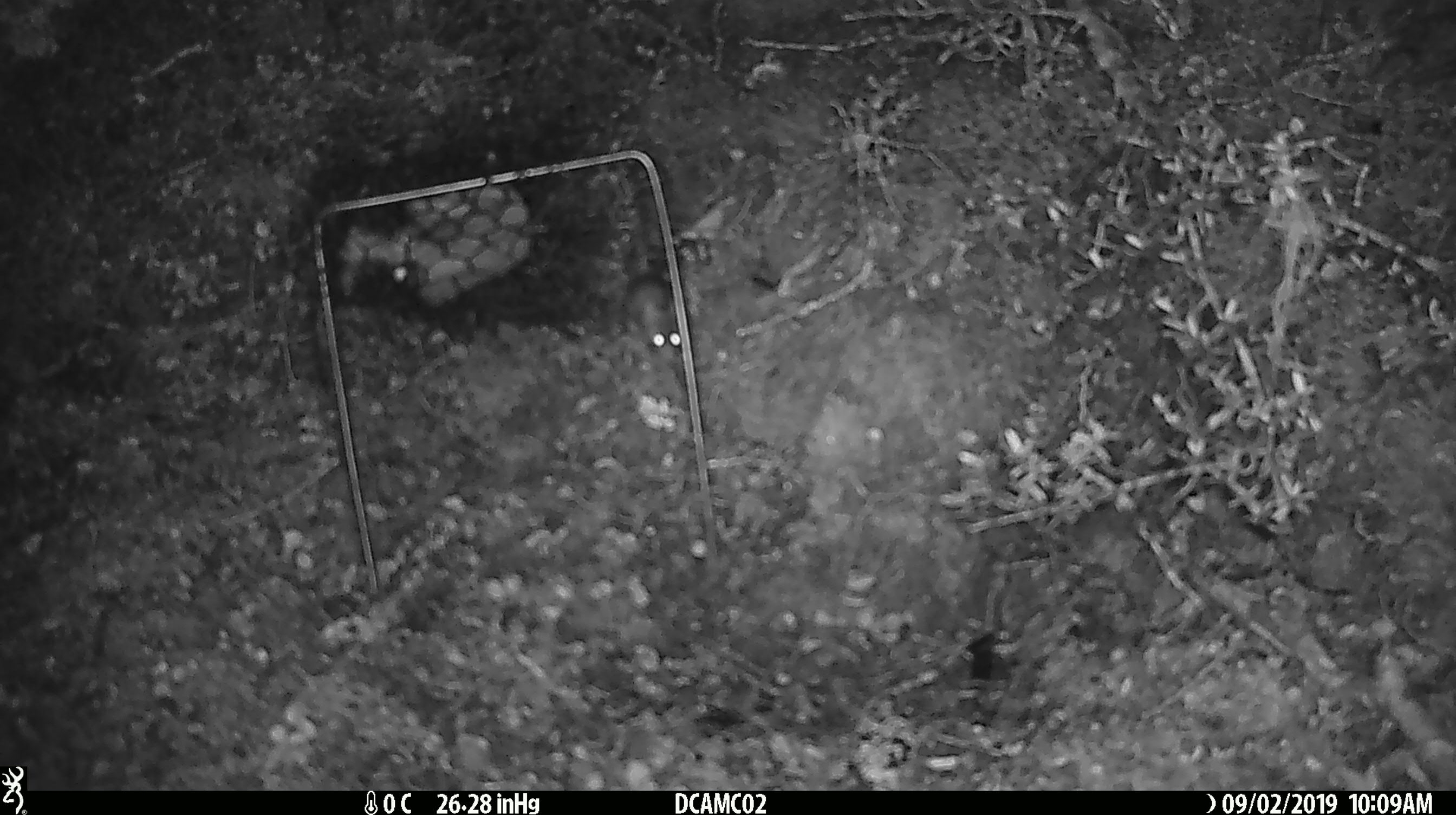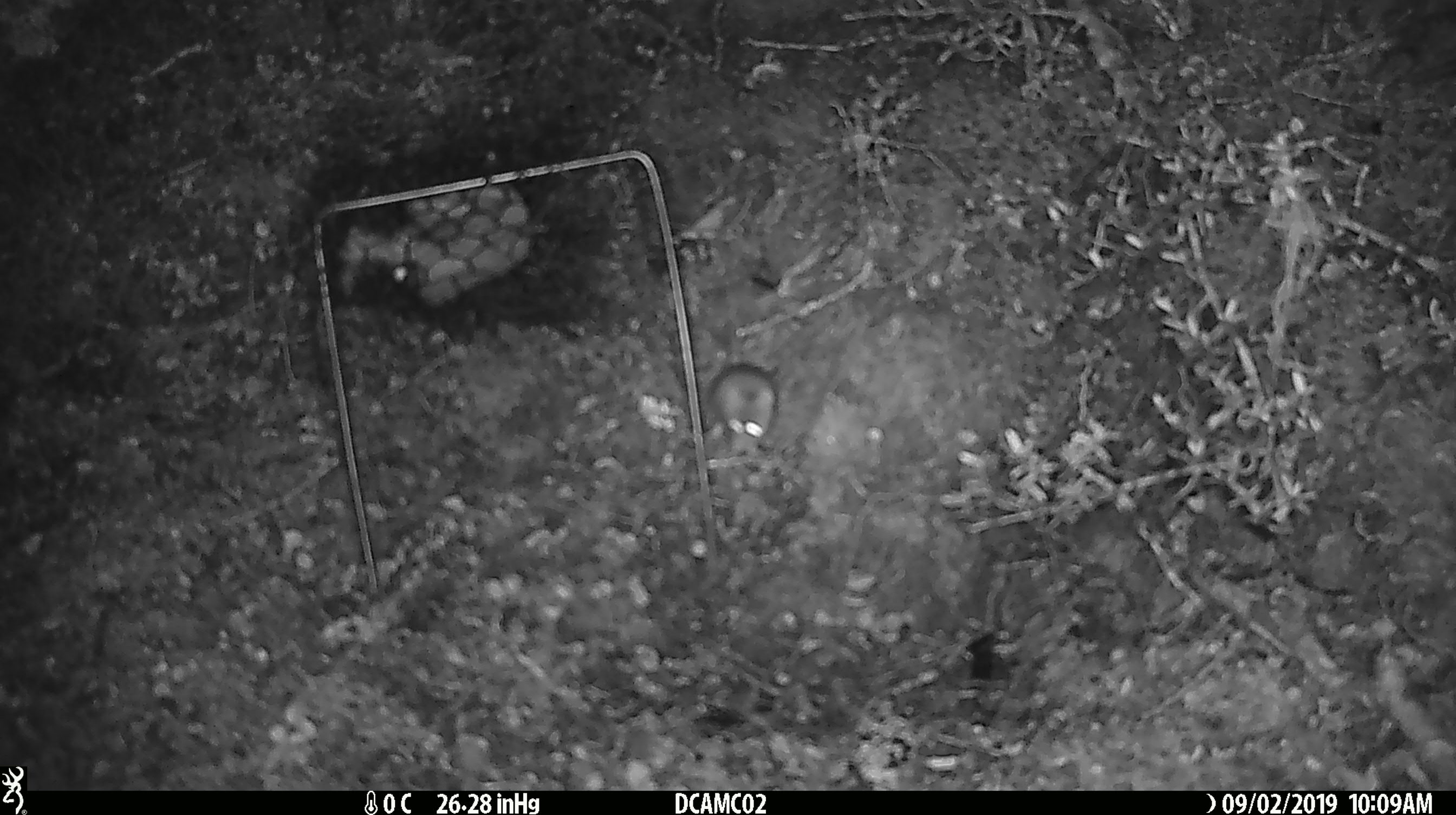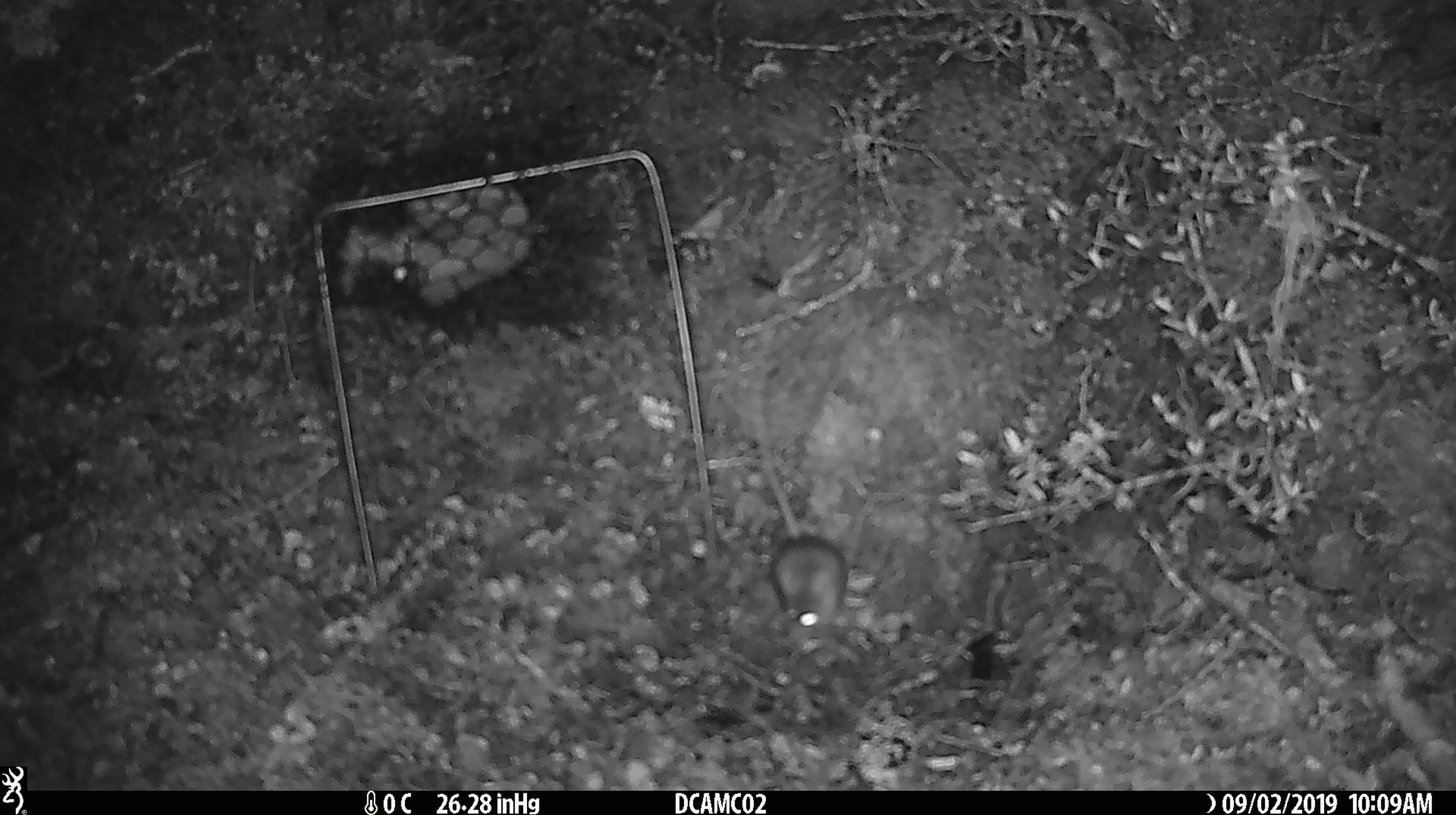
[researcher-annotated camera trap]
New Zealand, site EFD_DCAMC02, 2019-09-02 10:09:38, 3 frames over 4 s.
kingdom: Animalia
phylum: Chordata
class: Mammalia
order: Rodentia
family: Muridae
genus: Mus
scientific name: Mus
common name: mouse